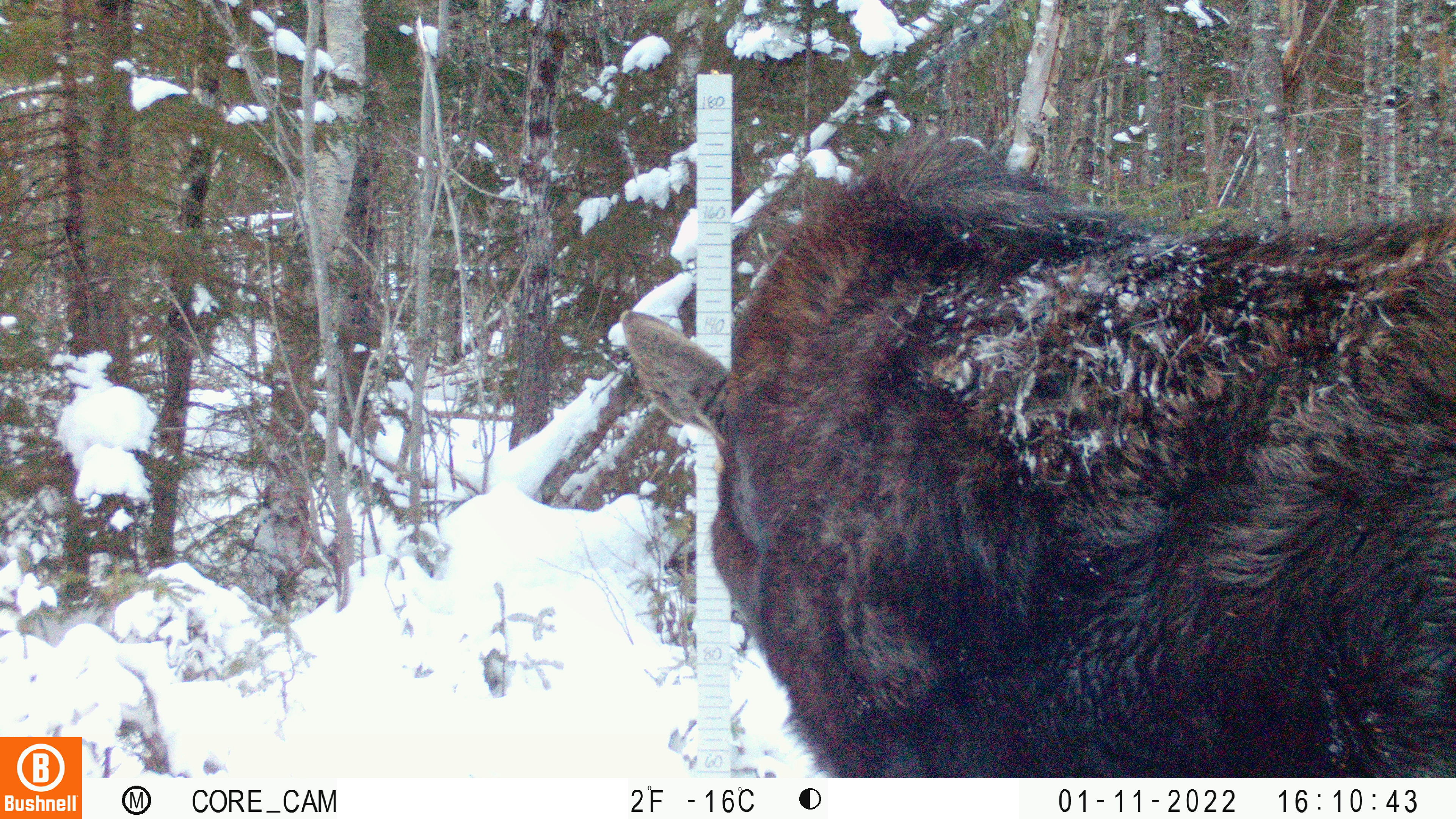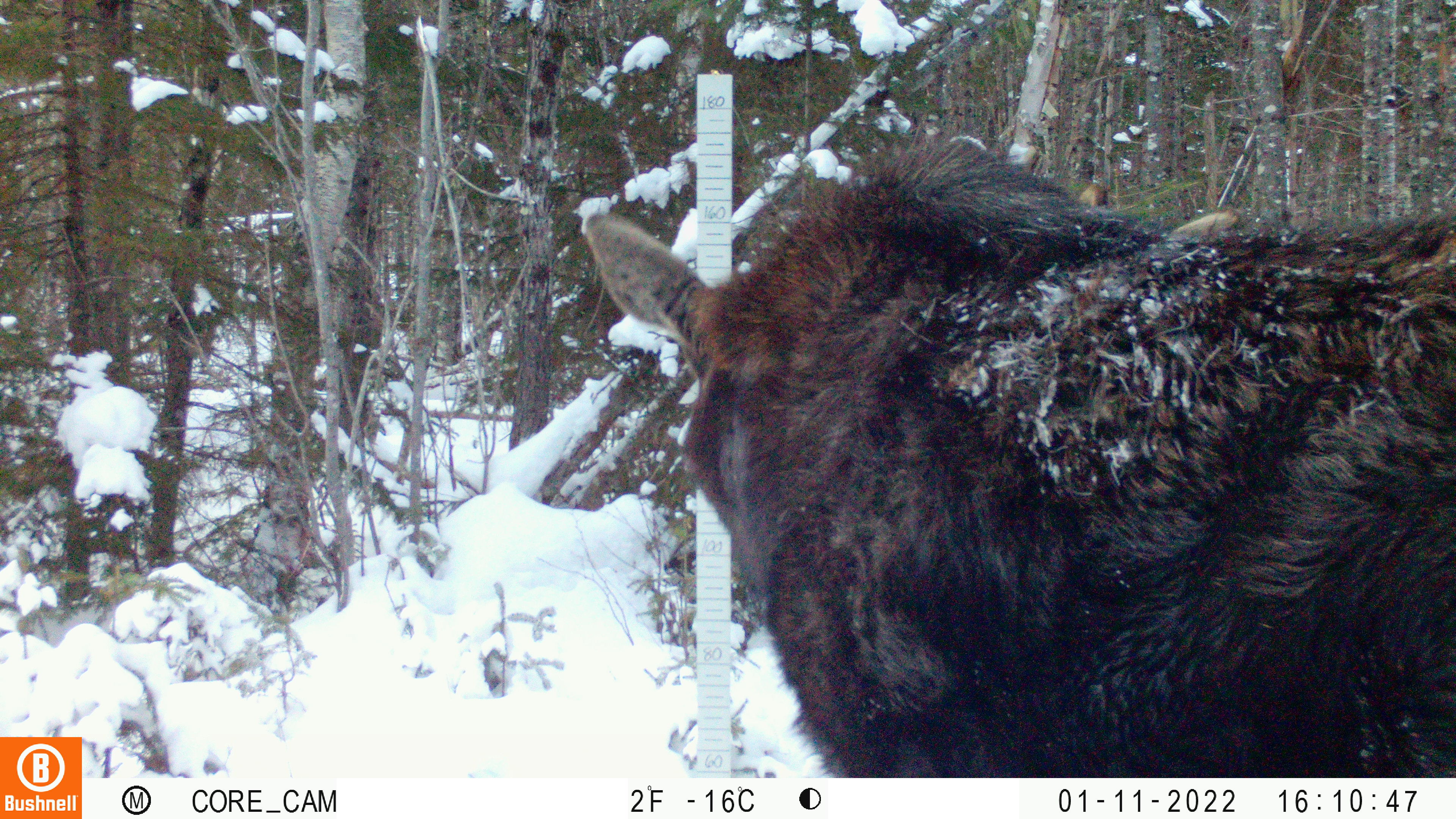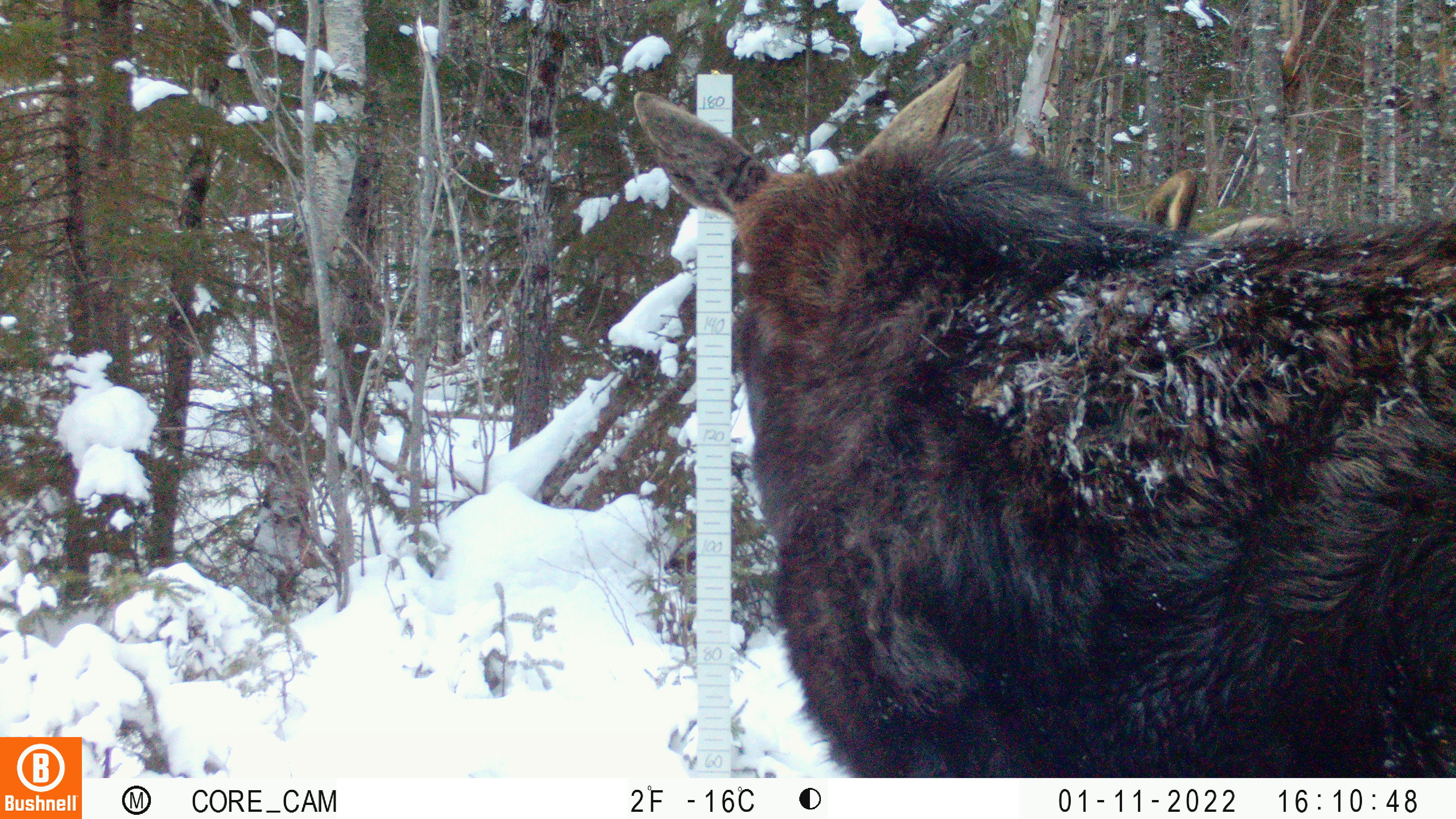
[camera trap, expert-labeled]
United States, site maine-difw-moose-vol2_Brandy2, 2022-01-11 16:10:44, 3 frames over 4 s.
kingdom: Animalia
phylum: Chordata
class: Mammalia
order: Artiodactyla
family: Cervidae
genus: Alces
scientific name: Alces alces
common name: moose